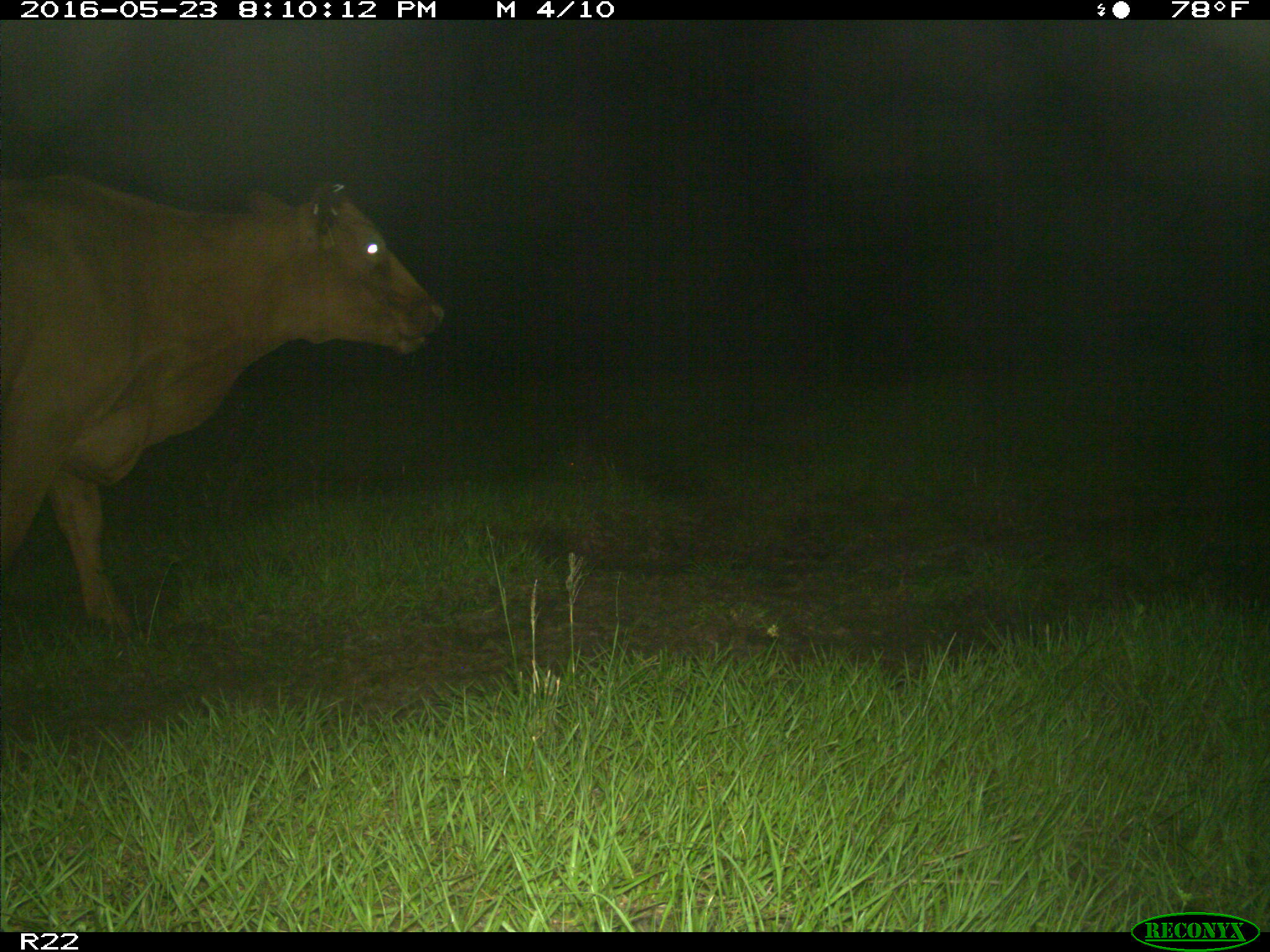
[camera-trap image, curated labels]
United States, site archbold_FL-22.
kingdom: Animalia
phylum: Chordata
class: Mammalia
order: Artiodactyla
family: Bovidae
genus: Bos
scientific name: Bos taurus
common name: domestic cow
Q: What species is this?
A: Bos taurus (domestic cow).